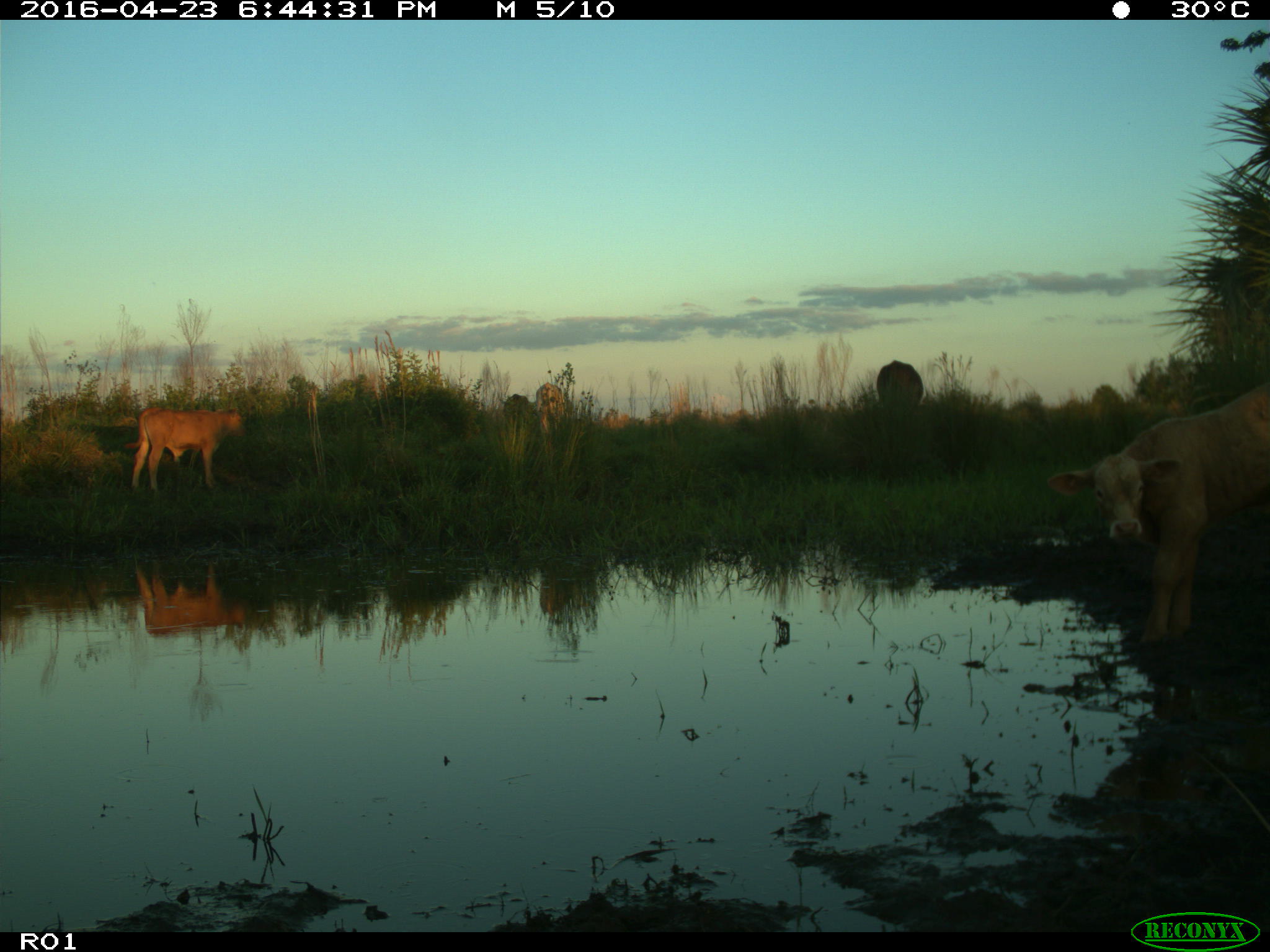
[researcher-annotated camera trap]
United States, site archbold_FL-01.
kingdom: Animalia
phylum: Chordata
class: Mammalia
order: Artiodactyla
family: Bovidae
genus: Bos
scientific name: Bos taurus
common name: domestic cow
Bos taurus (domestic cow).